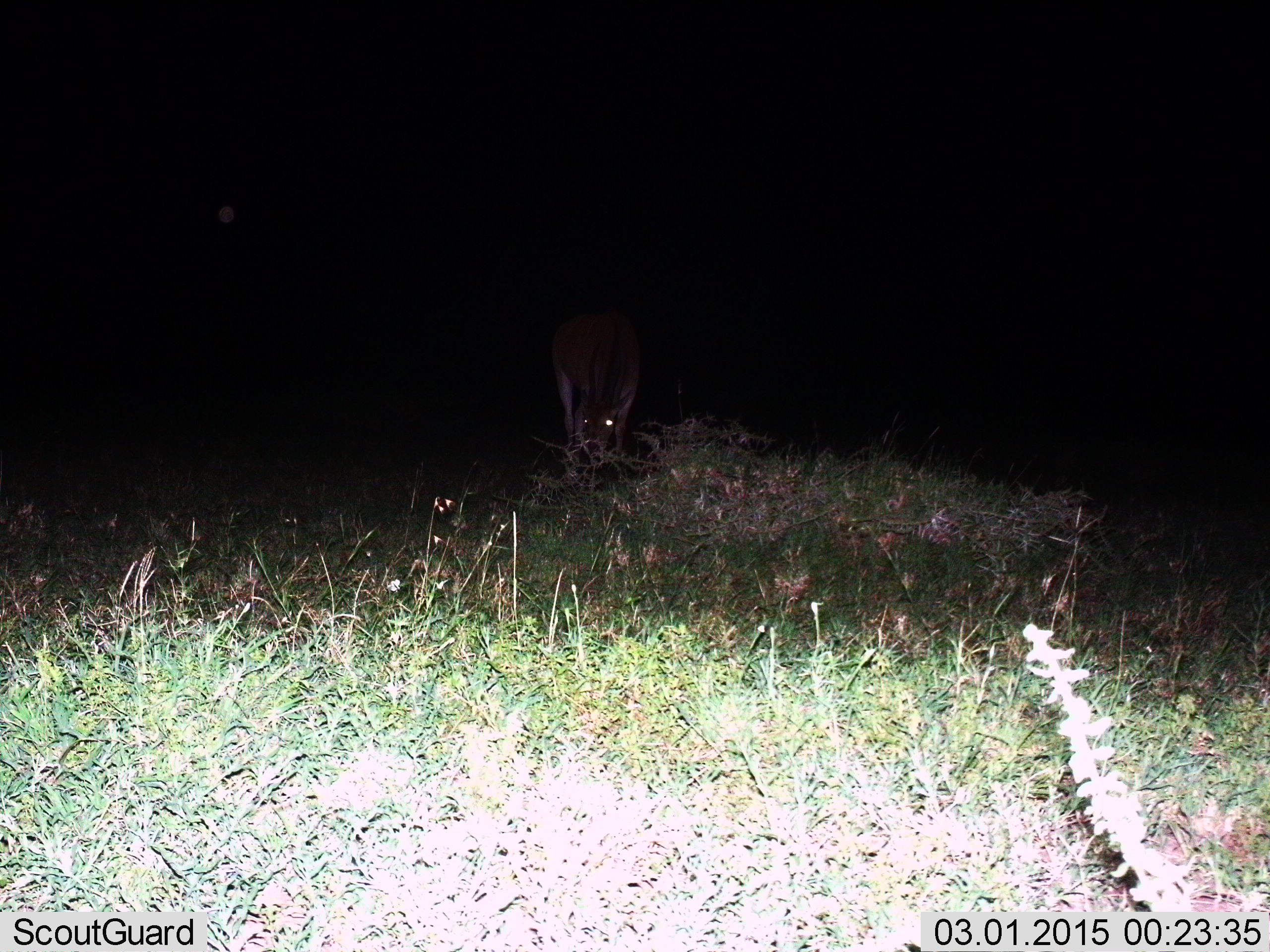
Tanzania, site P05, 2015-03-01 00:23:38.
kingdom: Animalia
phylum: Chordata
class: Mammalia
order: Artiodactyla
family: Bovidae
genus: Aepyceros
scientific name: Aepyceros melampus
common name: impala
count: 1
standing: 25%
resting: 0%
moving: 0%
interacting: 0%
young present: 0%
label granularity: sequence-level